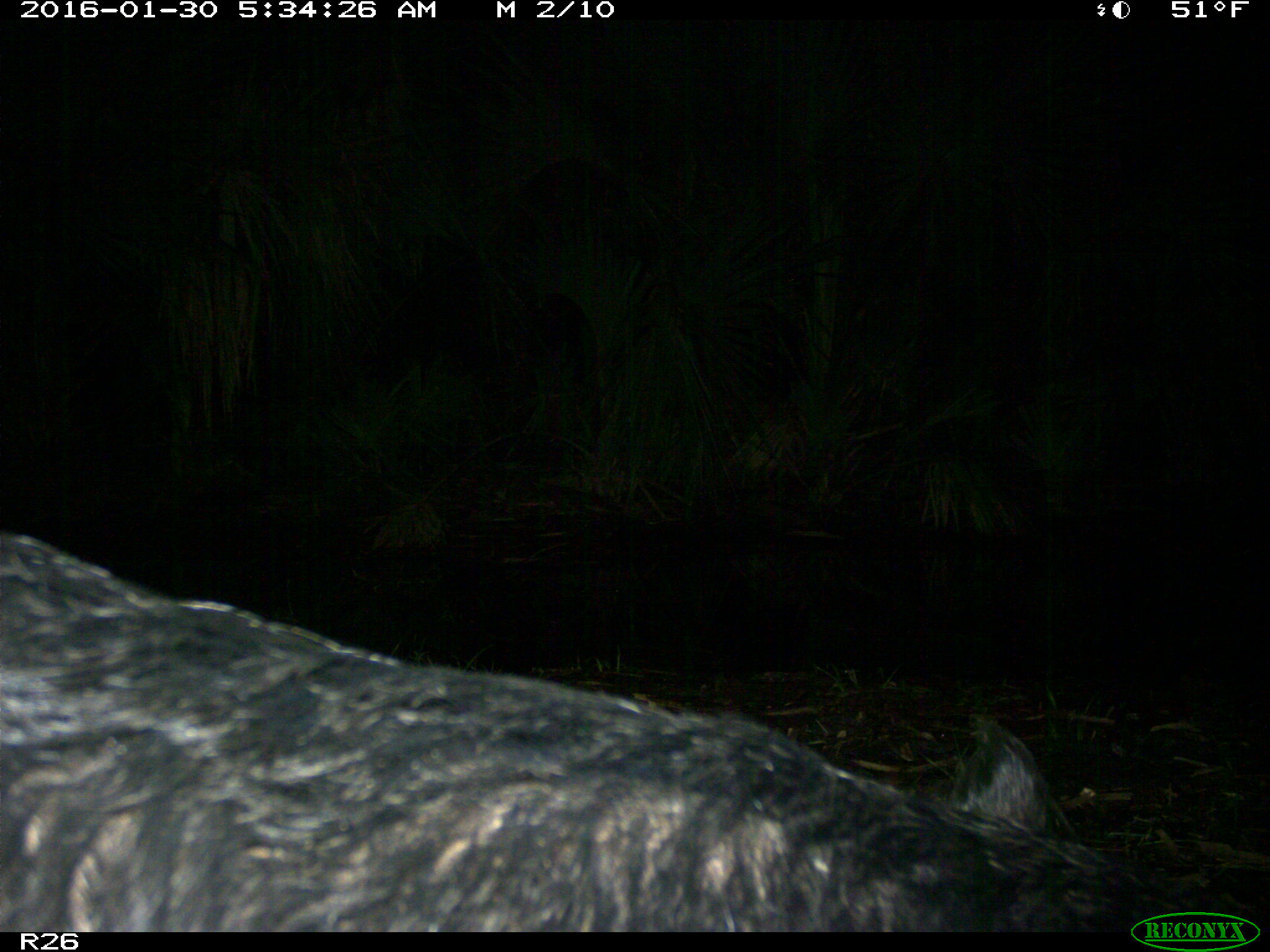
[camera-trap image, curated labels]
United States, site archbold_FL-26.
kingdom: Animalia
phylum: Chordata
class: Mammalia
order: Artiodactyla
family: Suidae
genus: Sus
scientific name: Sus scrofa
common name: wild boar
Sus scrofa (wild boar).